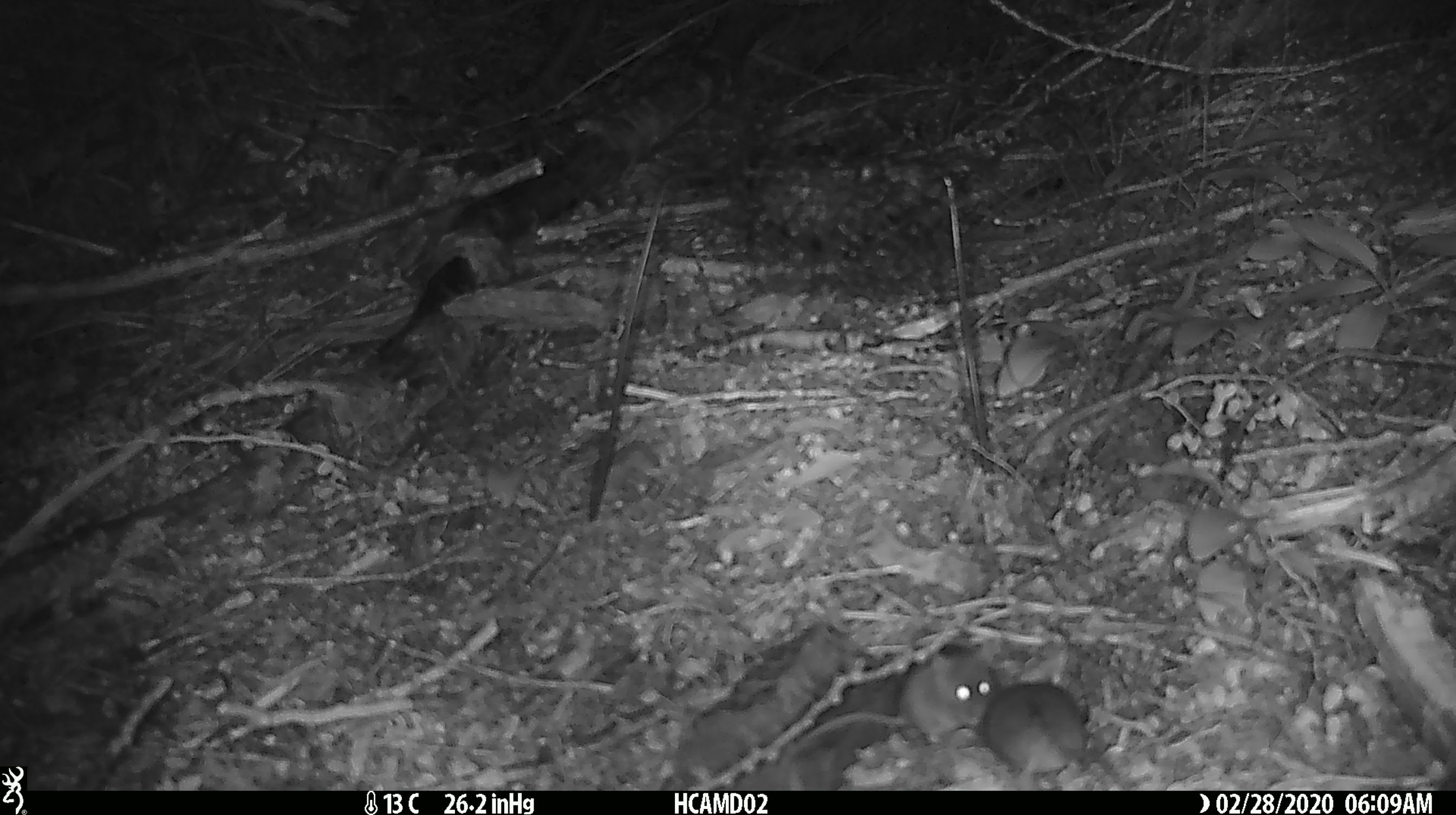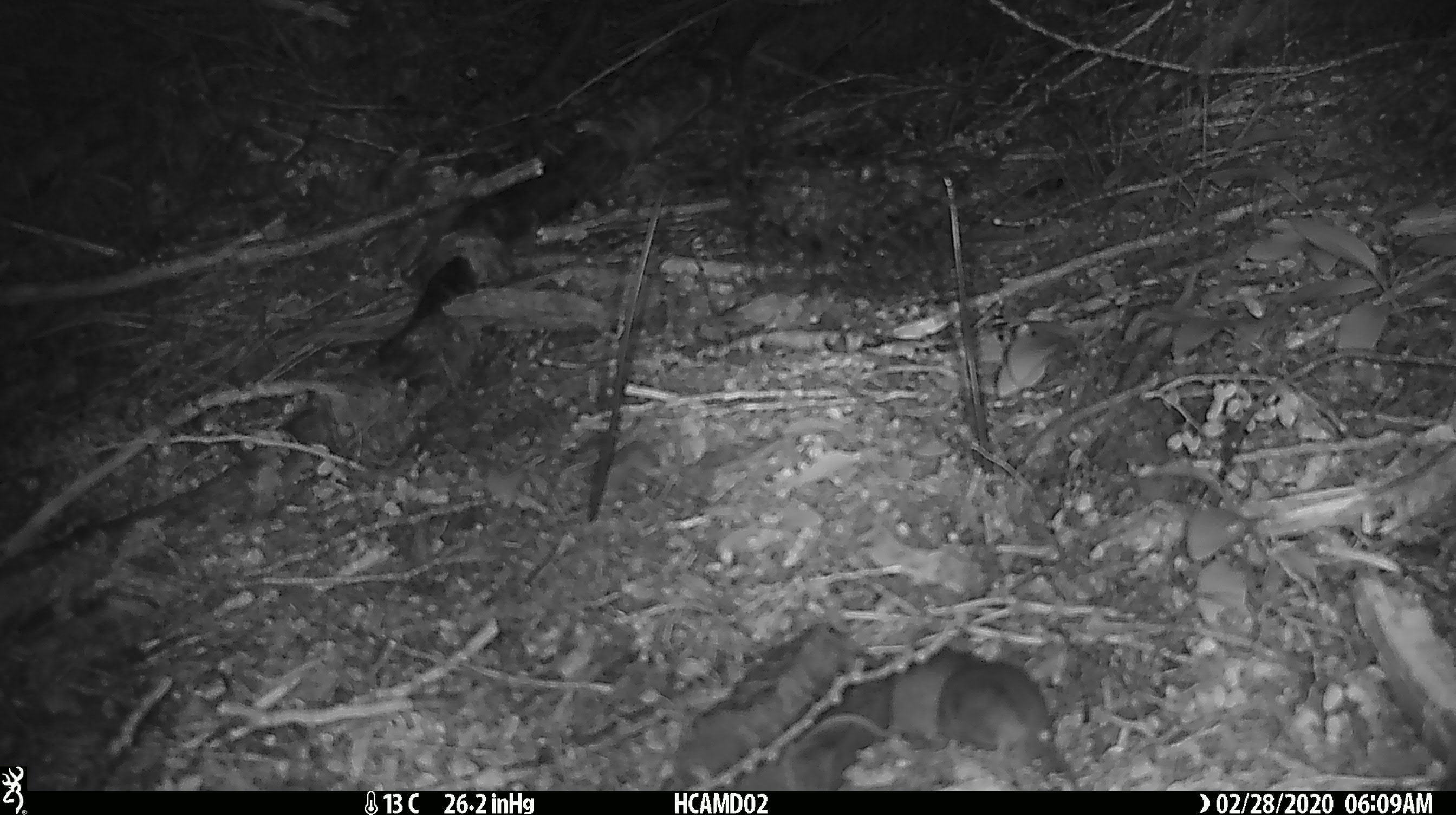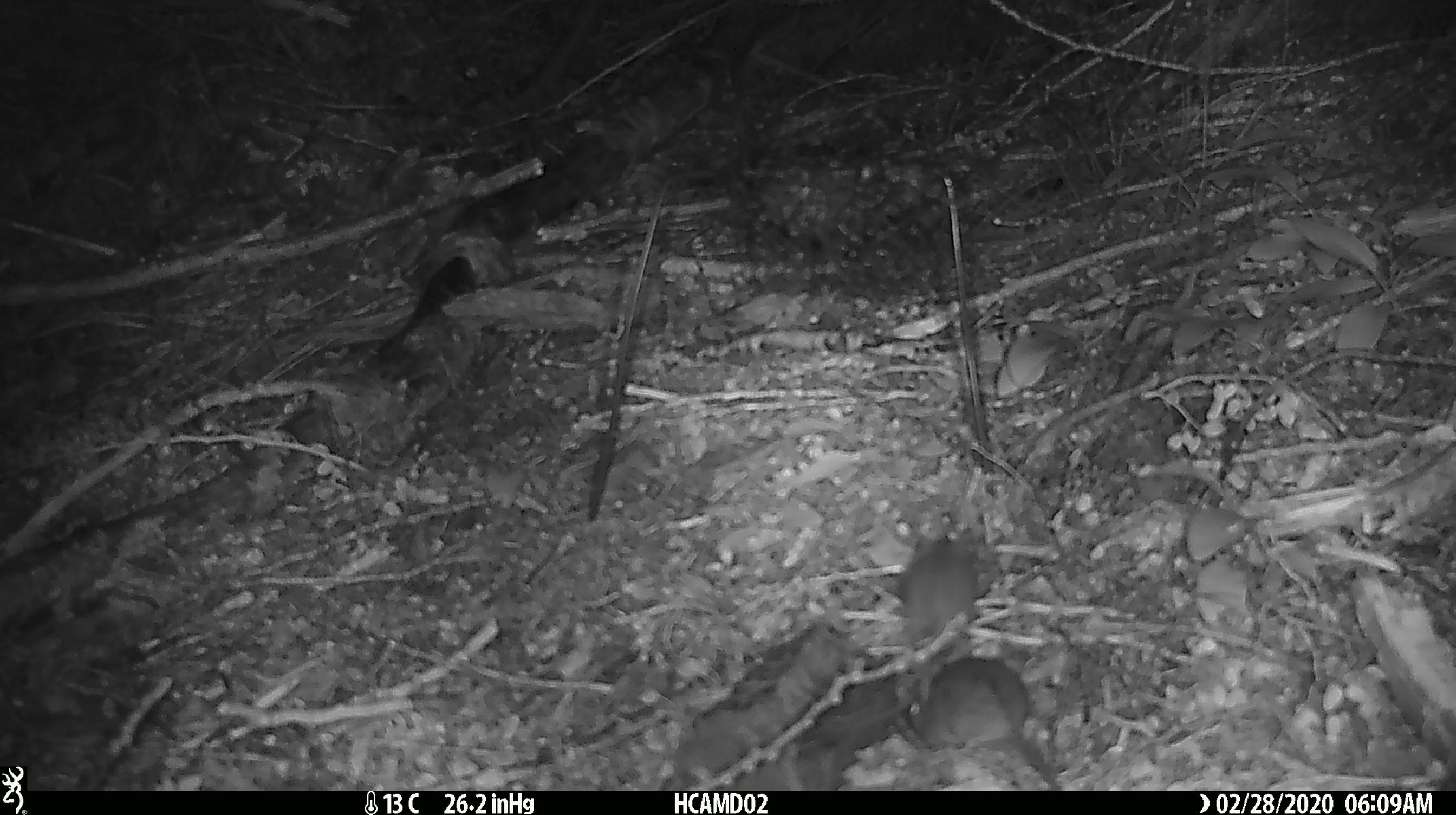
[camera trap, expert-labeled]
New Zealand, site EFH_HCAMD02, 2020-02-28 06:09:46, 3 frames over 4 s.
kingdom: Animalia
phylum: Chordata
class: Mammalia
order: Rodentia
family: Muridae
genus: Mus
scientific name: Mus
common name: mouse